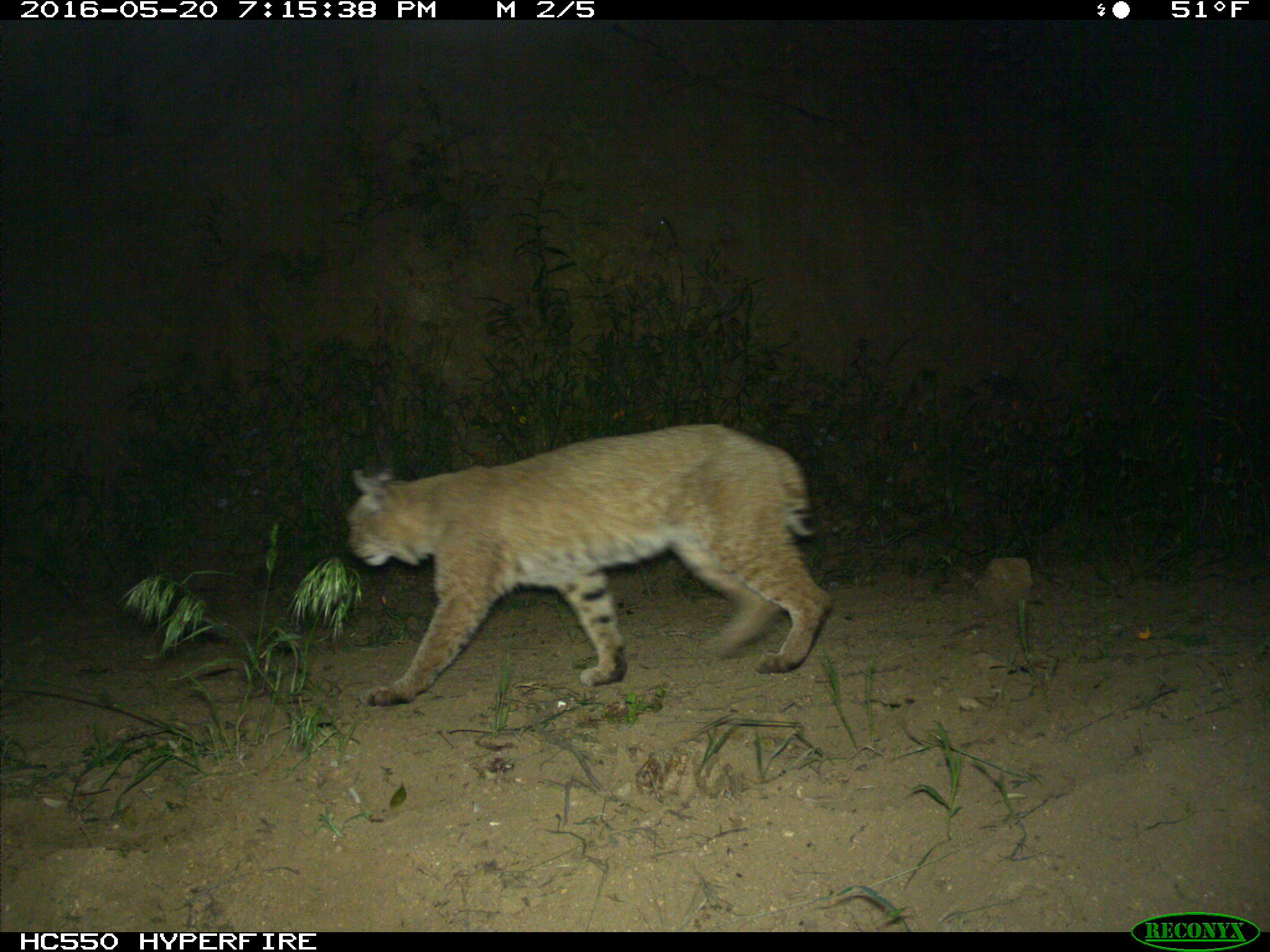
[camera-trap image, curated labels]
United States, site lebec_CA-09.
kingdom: Animalia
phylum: Chordata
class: Mammalia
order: Carnivora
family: Felidae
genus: Lynx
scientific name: Lynx rufus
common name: bobcat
Lynx rufus (bobcat).